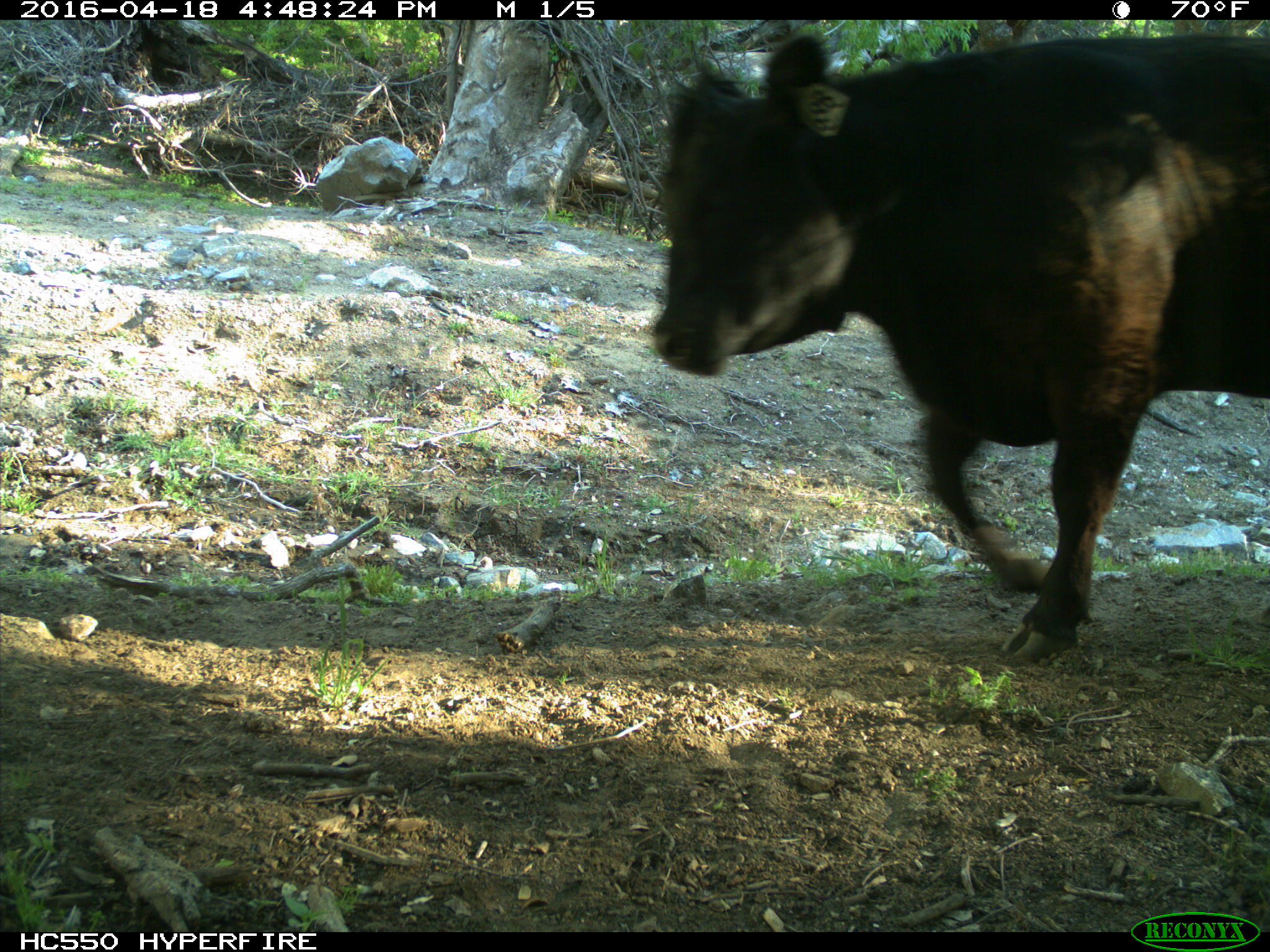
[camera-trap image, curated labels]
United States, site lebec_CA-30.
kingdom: Animalia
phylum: Chordata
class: Mammalia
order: Artiodactyla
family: Bovidae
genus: Bos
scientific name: Bos taurus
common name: domestic cow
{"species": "Bos taurus (domestic cow)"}